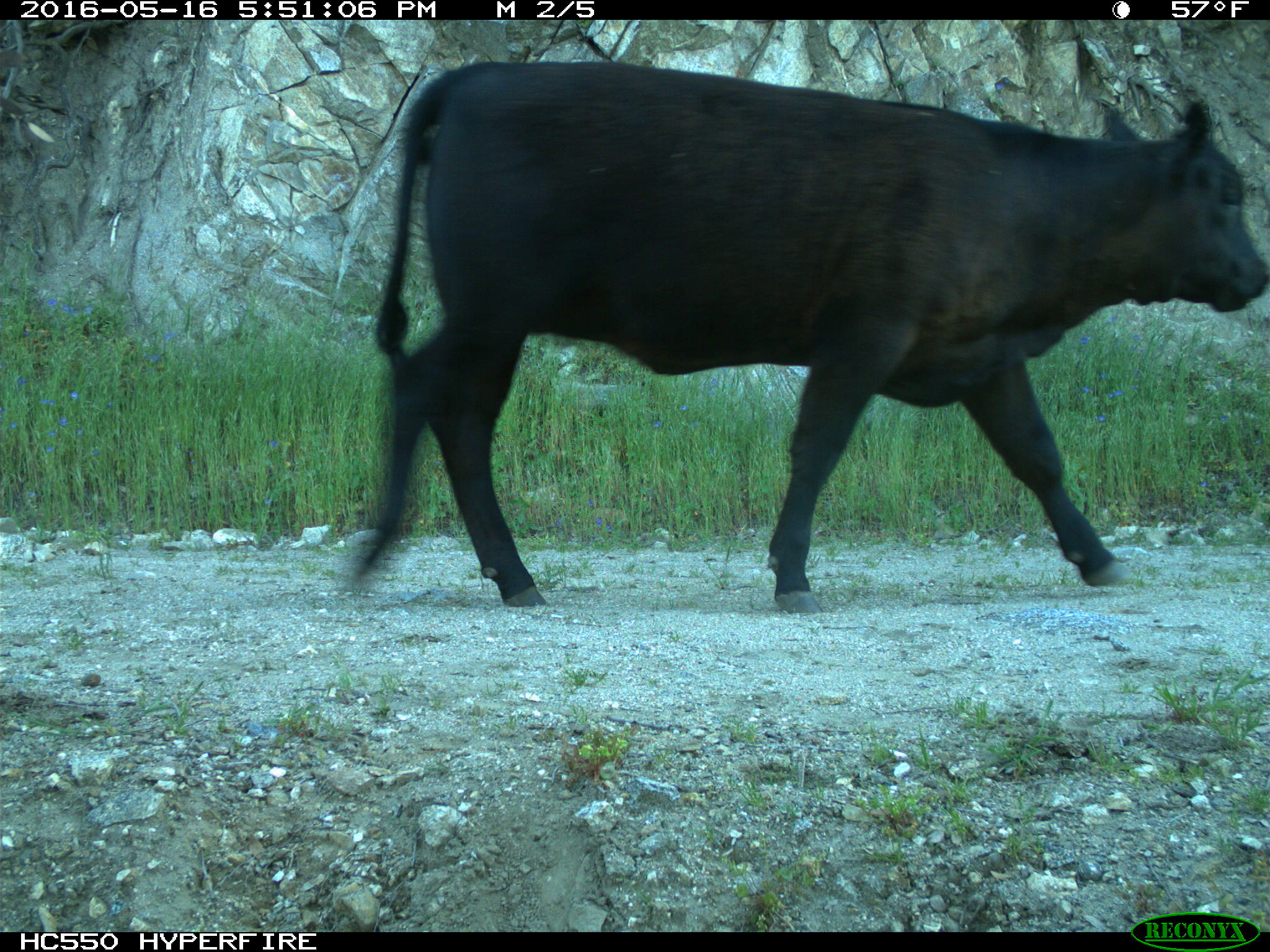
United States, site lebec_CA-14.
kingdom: Animalia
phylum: Chordata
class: Mammalia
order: Artiodactyla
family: Bovidae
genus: Bos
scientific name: Bos taurus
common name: domestic cow